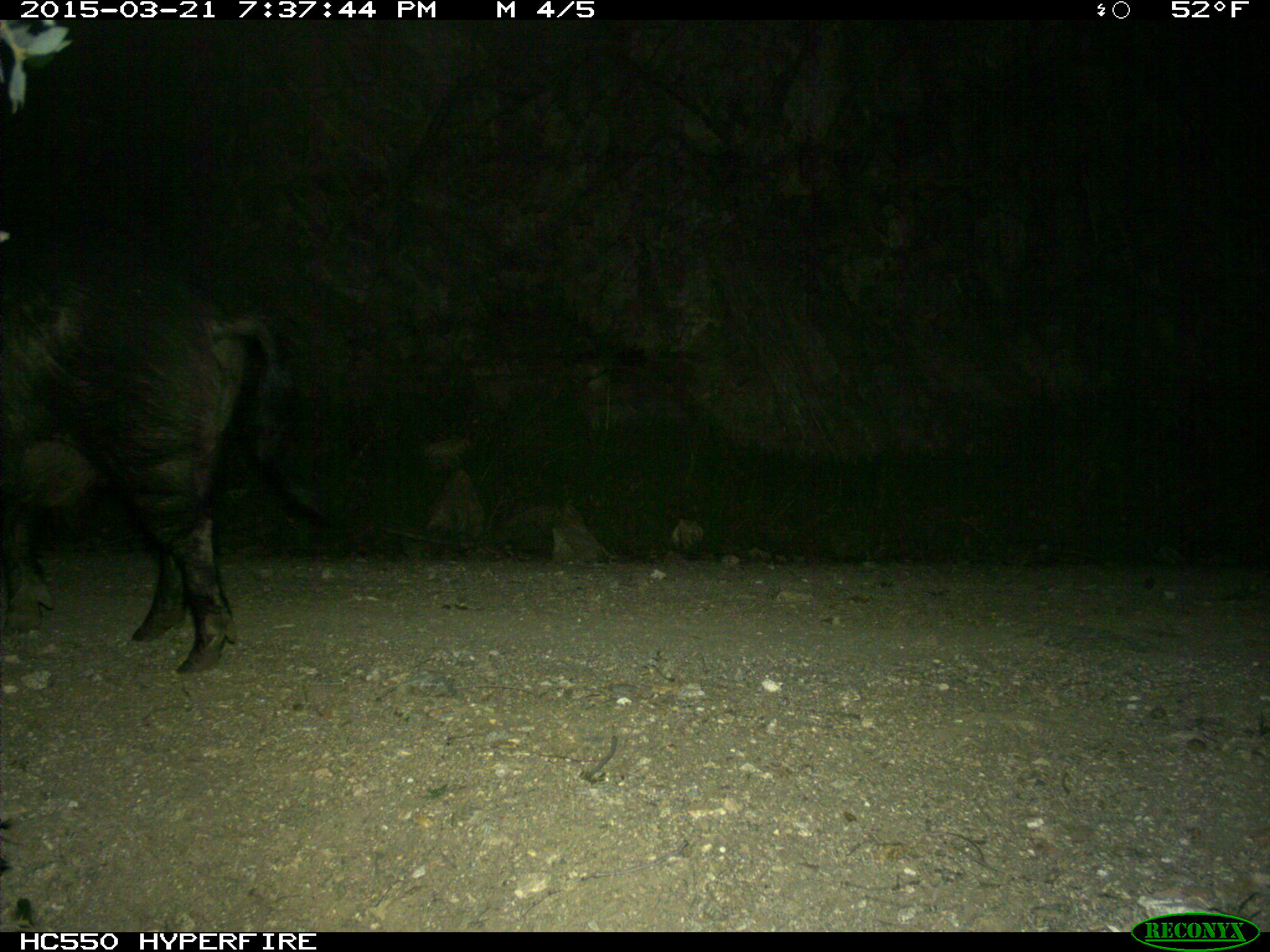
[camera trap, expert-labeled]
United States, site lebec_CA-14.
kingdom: Animalia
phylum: Chordata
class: Mammalia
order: Artiodactyla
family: Suidae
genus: Sus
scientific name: Sus scrofa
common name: wild boar